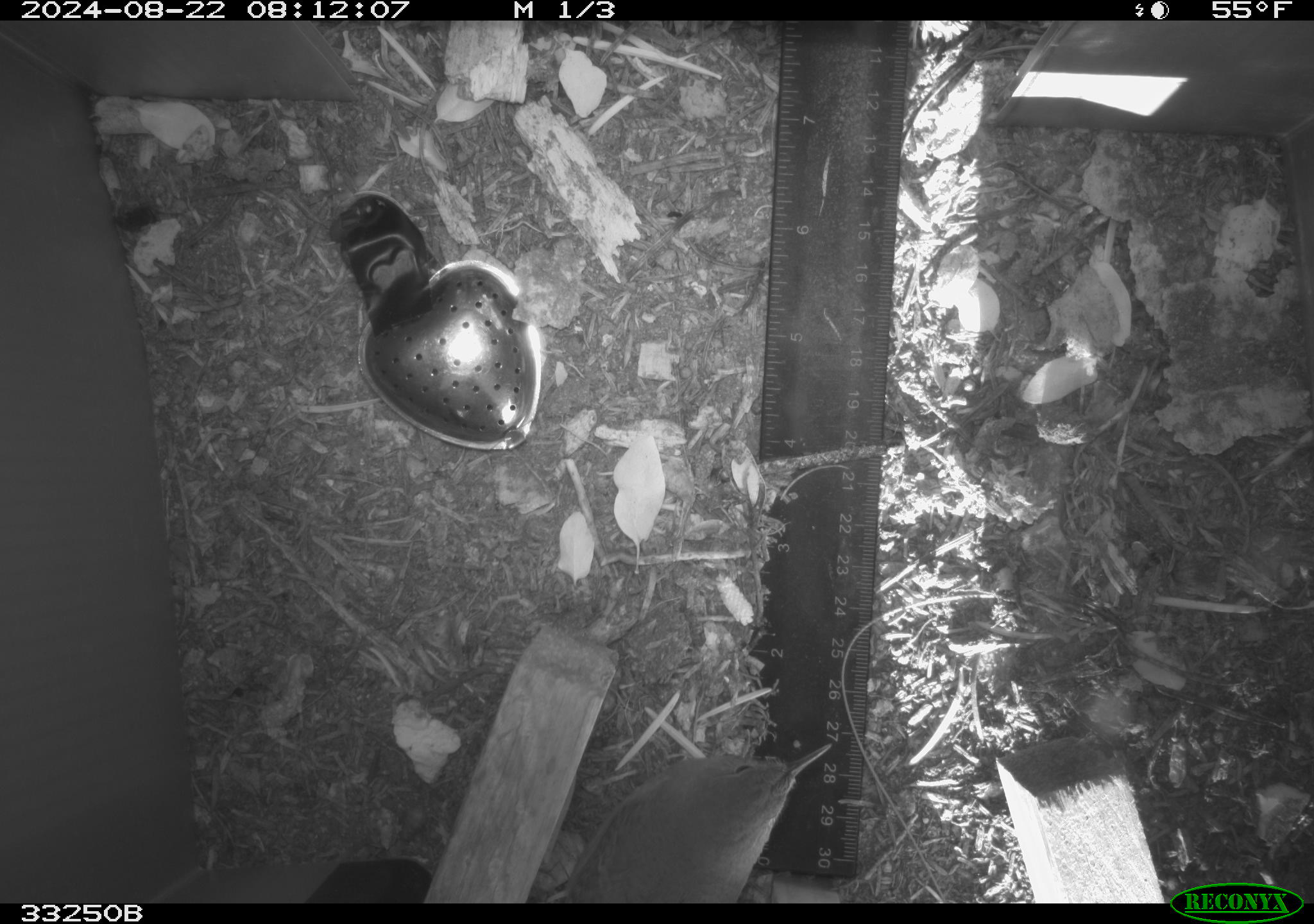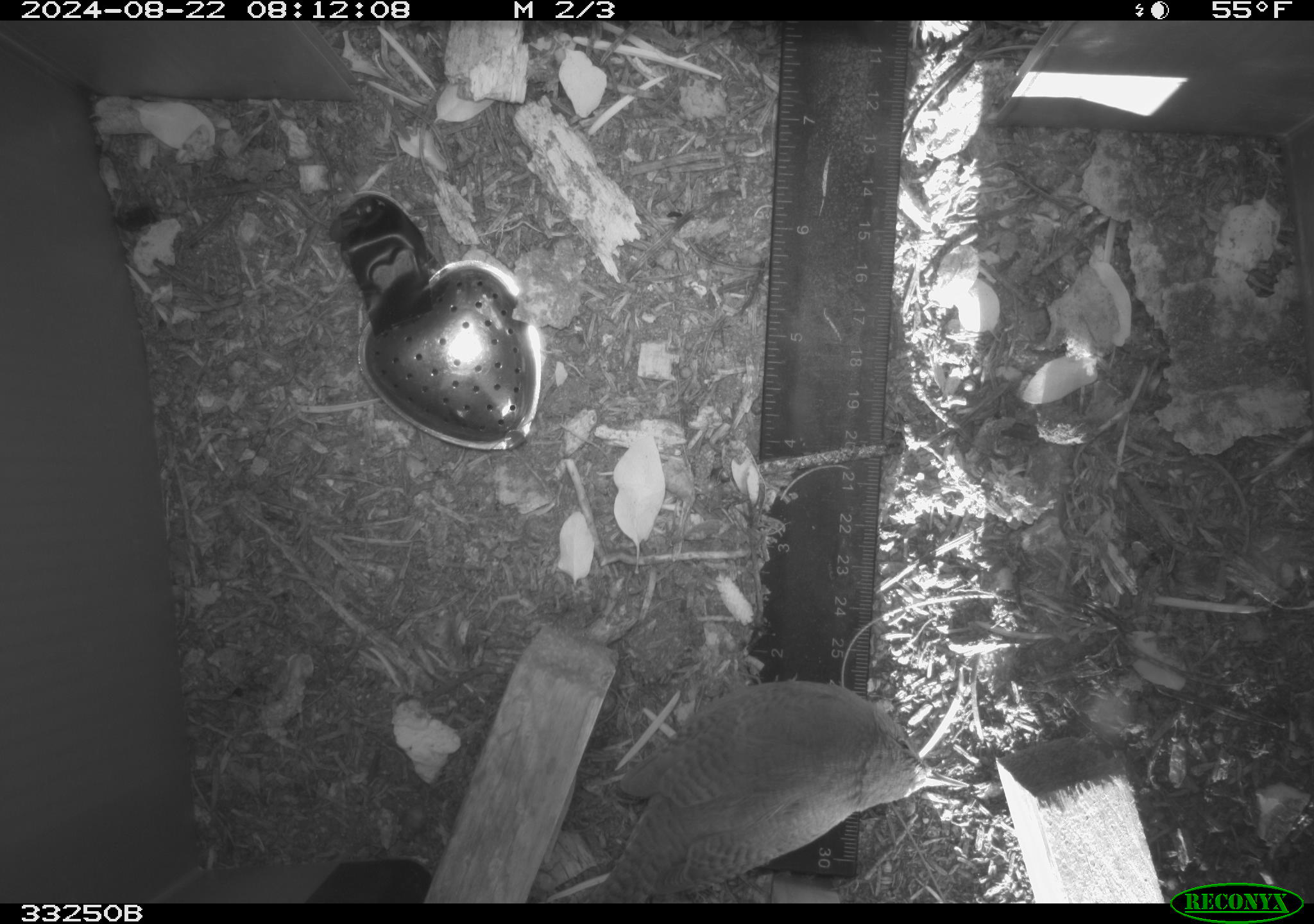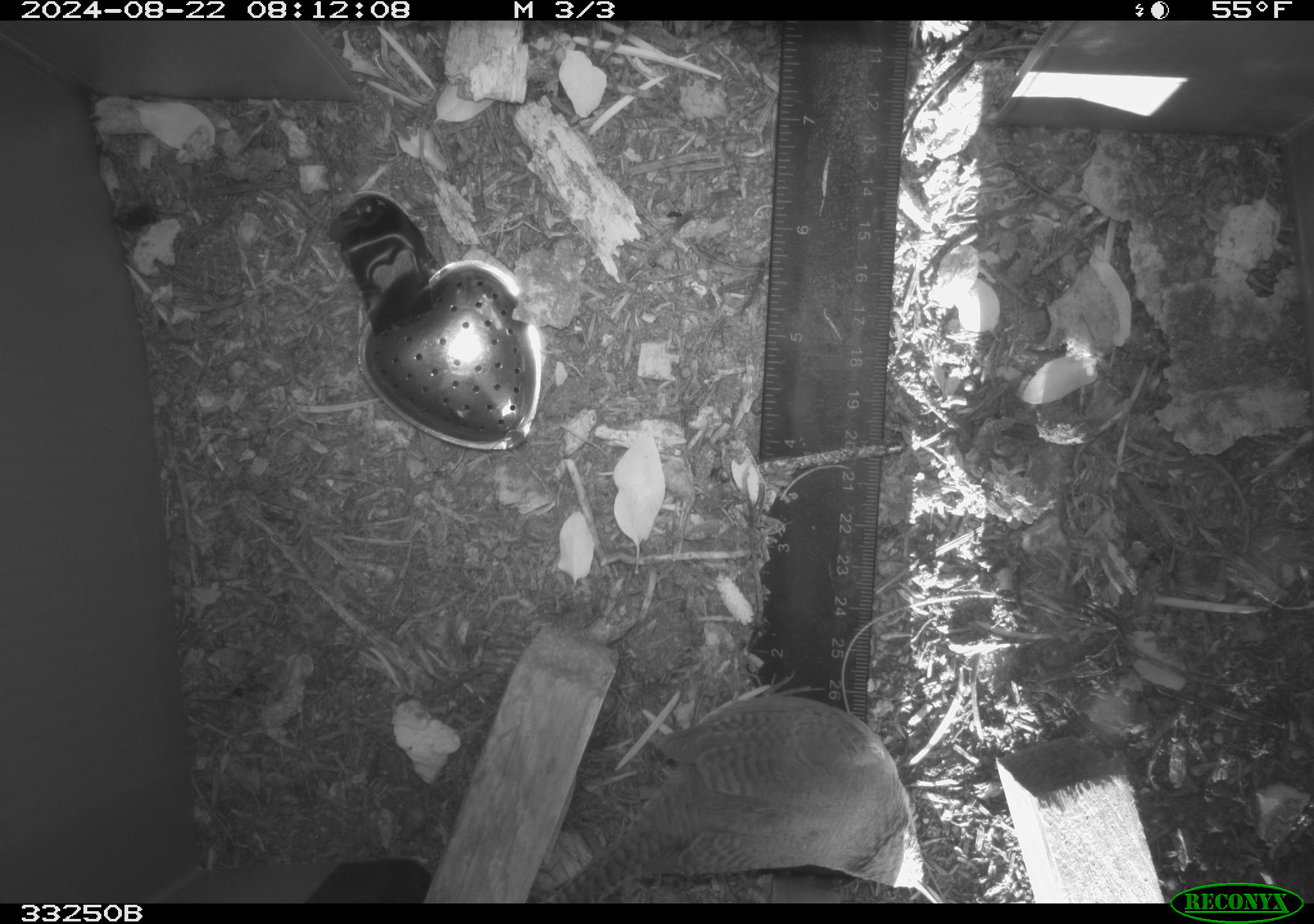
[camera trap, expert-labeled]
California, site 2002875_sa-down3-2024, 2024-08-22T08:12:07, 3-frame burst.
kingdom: Animalia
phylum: Chordata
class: Aves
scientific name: Aves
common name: bird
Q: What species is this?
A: Bird (Aves).